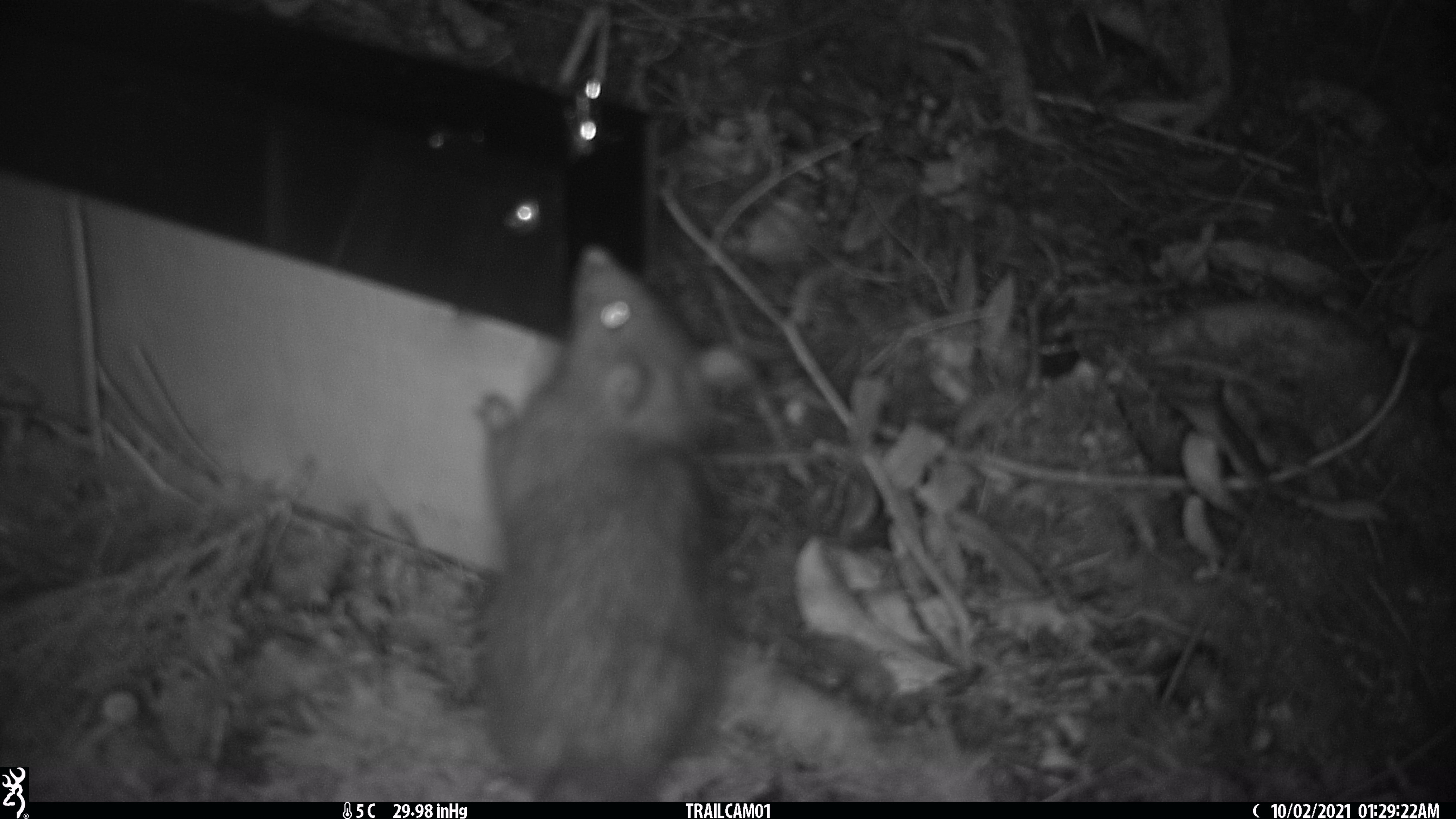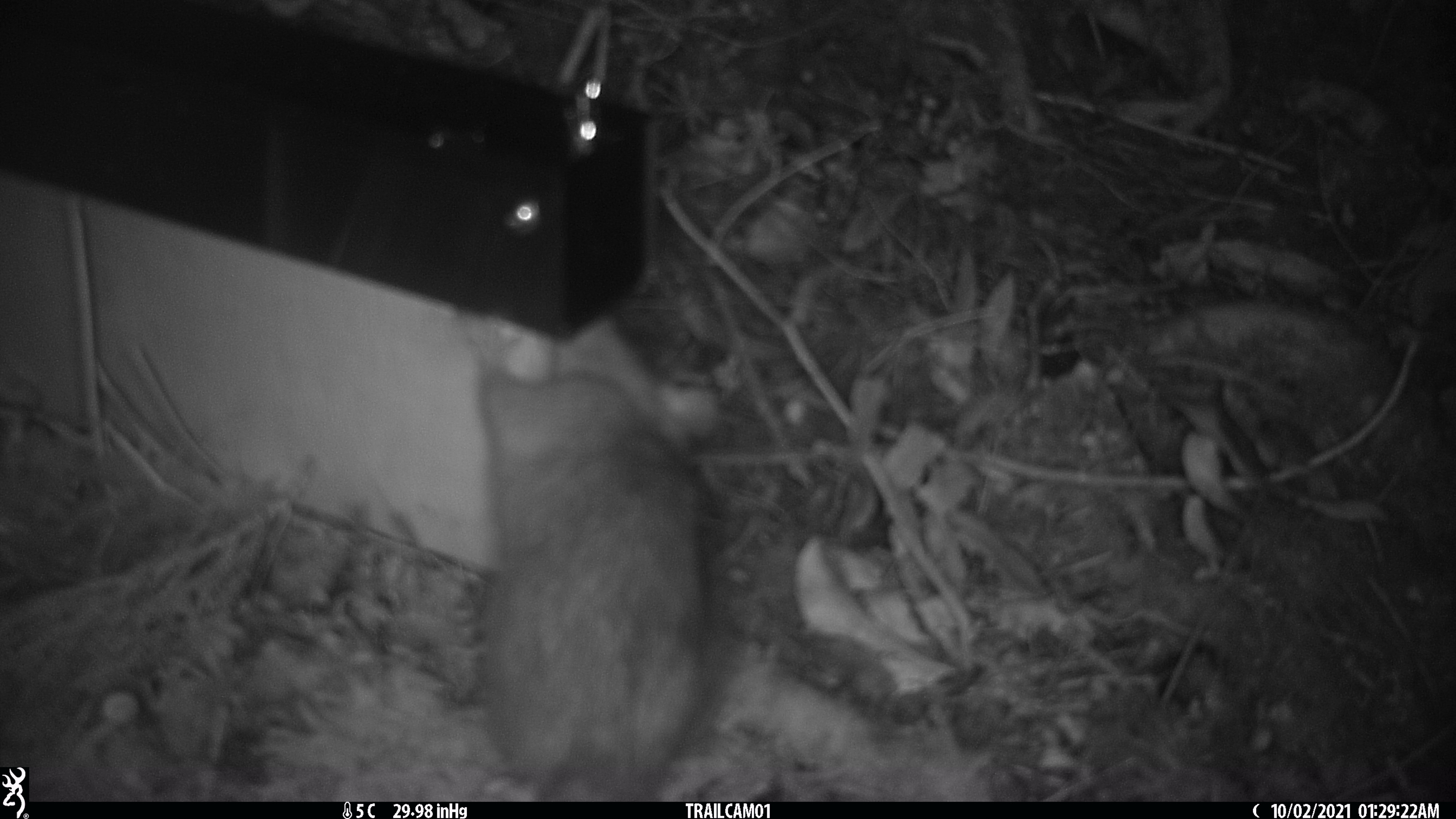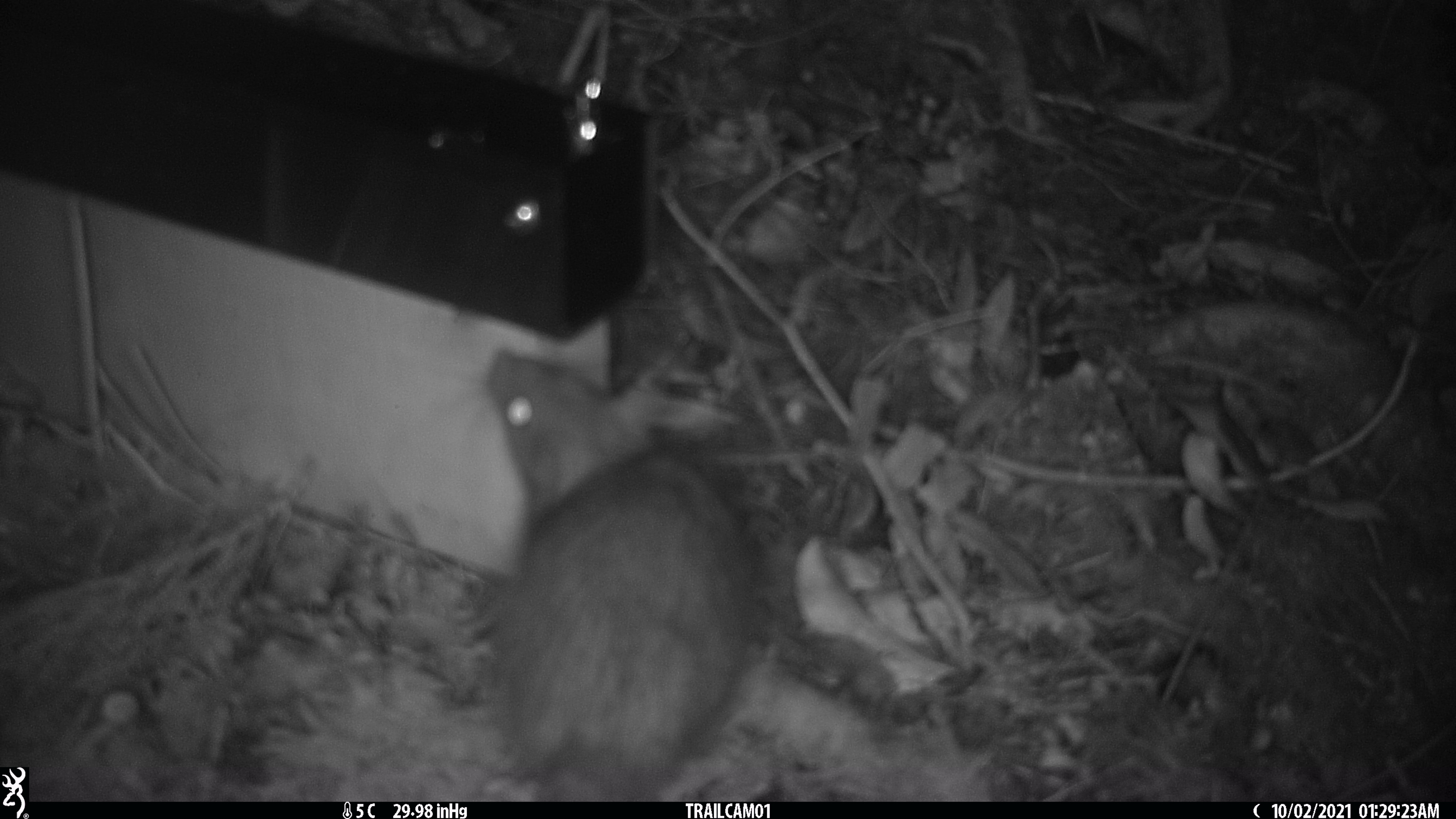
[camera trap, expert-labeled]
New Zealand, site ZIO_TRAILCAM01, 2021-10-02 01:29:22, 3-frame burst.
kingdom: Animalia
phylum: Chordata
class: Mammalia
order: Rodentia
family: Muridae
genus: Rattus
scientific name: Rattus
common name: rat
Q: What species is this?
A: Rat (Rattus).